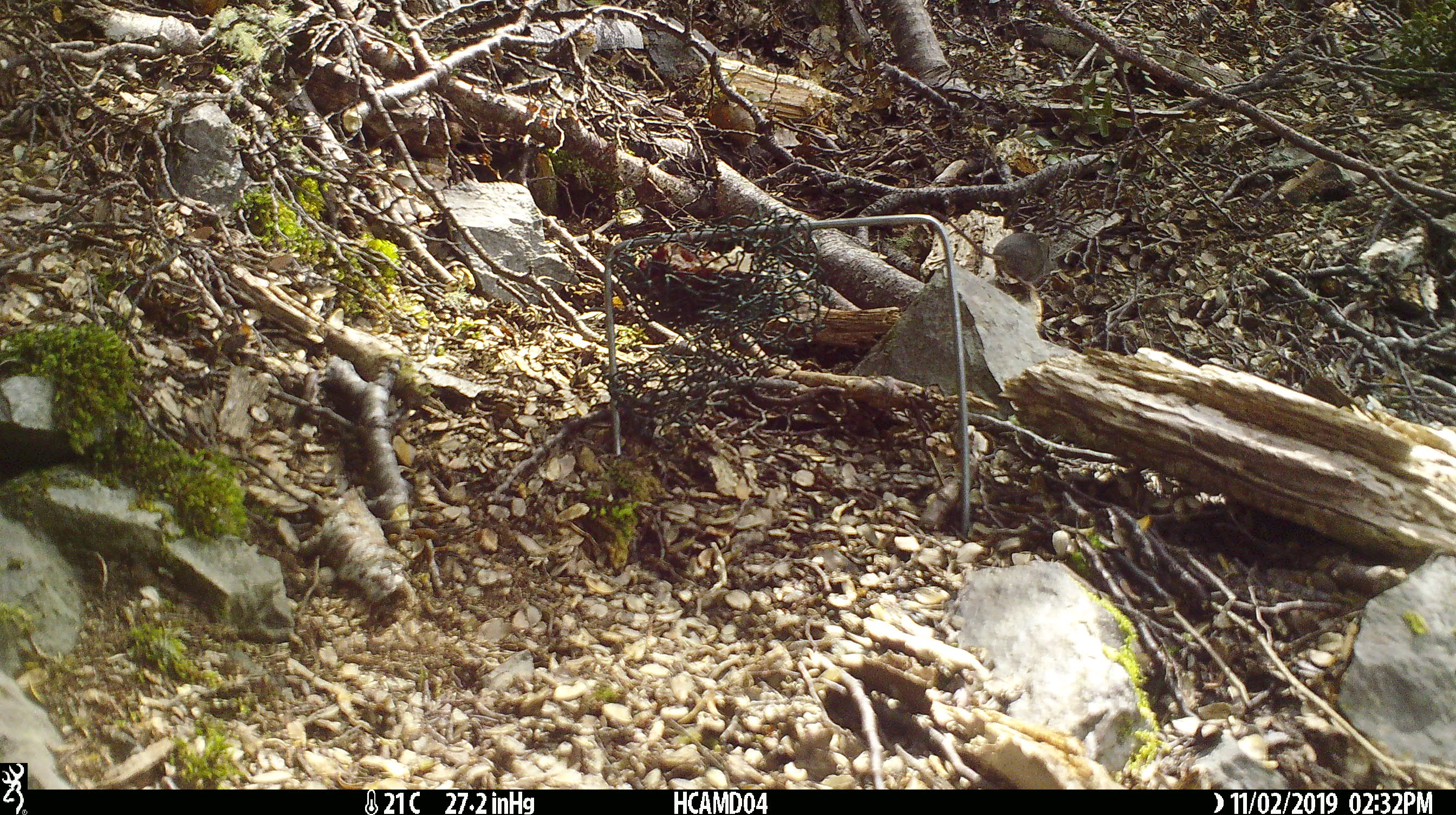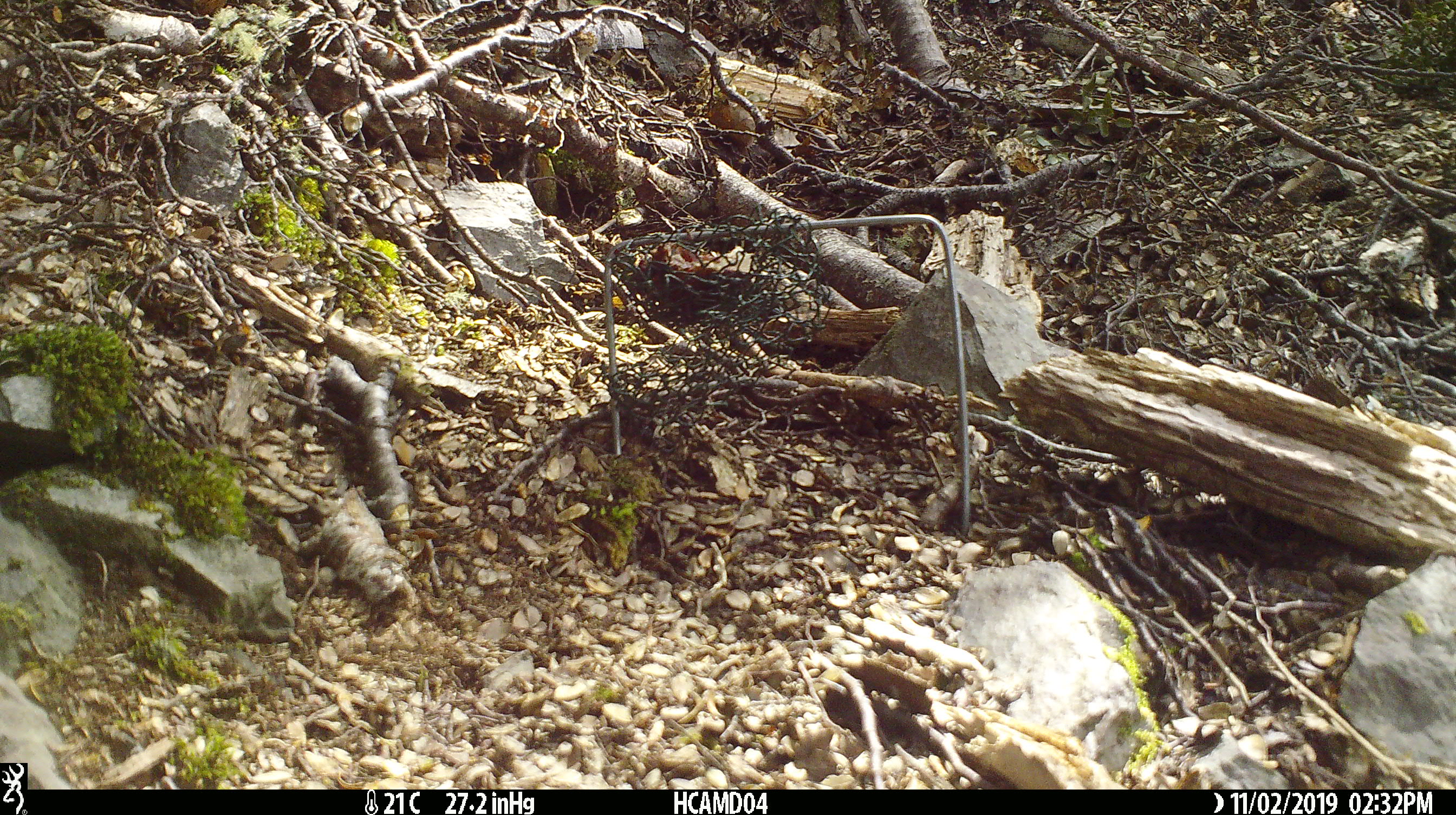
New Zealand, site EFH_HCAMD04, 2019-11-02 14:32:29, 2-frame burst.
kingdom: Animalia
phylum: Chordata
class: Mammalia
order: Rodentia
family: Muridae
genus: Mus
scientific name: Mus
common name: mouse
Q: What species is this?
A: Mouse (Mus).